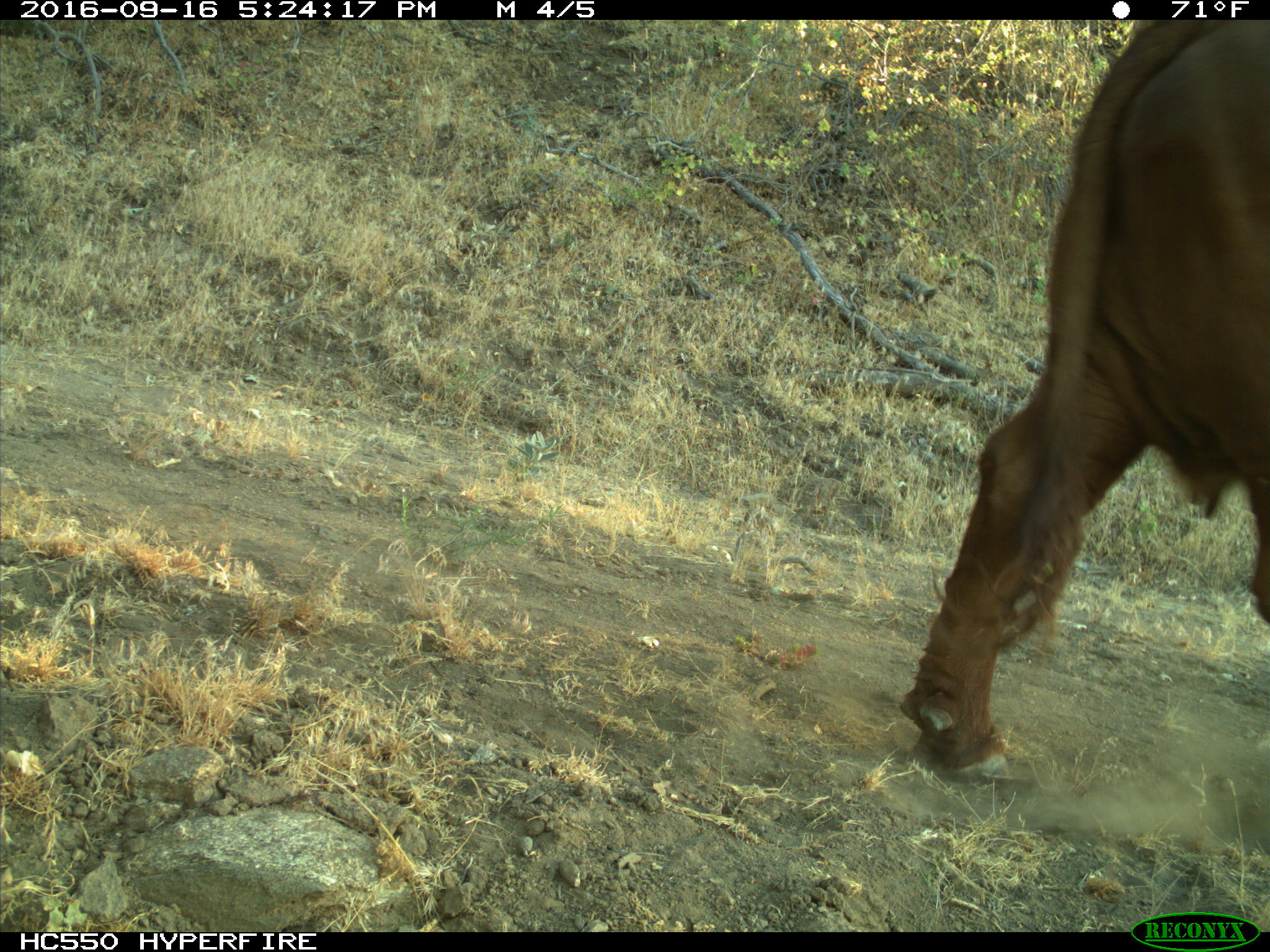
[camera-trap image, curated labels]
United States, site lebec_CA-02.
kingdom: Animalia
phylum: Chordata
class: Mammalia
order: Artiodactyla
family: Bovidae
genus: Bos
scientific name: Bos taurus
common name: domestic cow